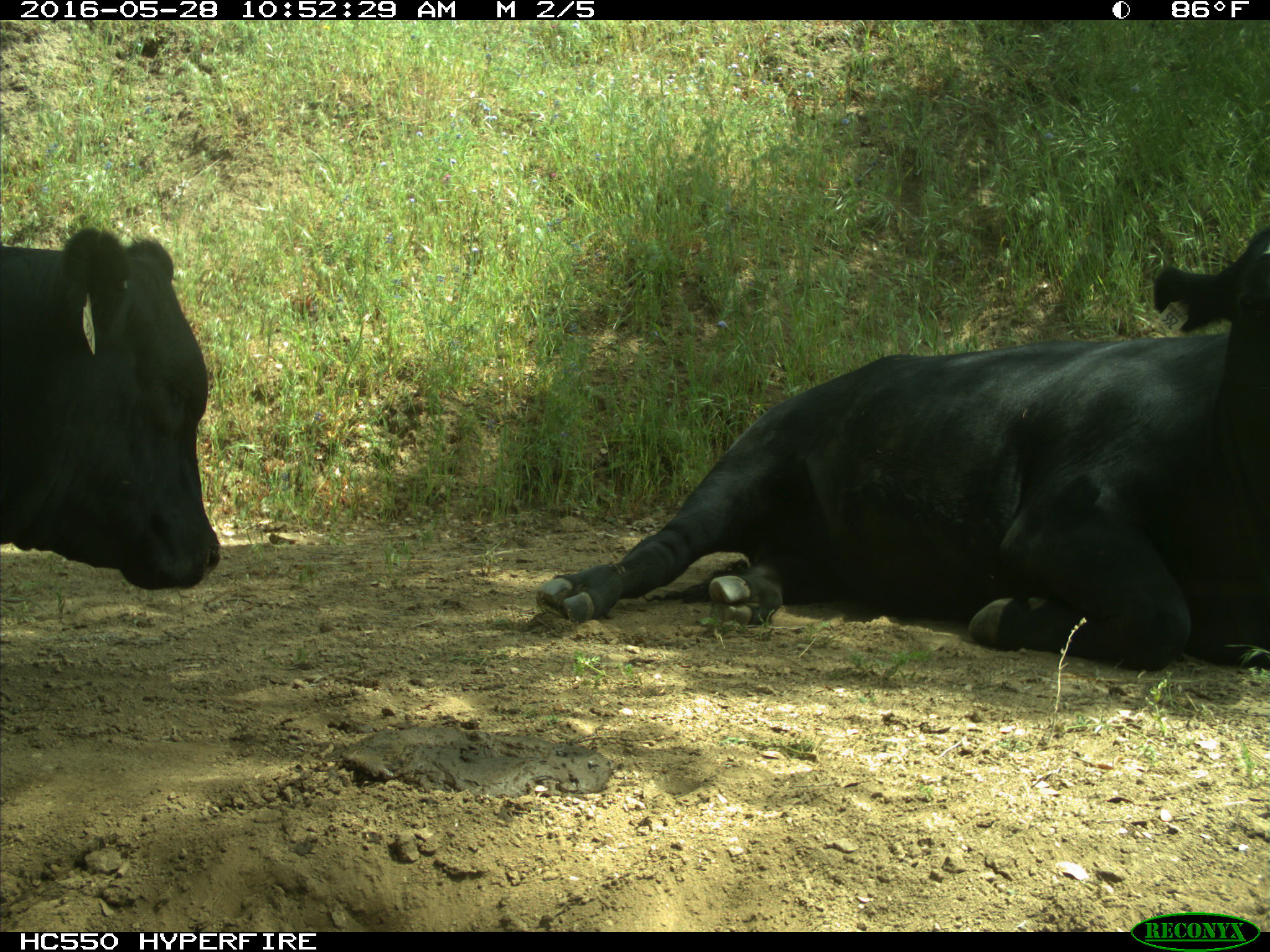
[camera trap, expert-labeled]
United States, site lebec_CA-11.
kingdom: Animalia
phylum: Chordata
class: Mammalia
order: Artiodactyla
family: Bovidae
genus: Bos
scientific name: Bos taurus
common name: domestic cow